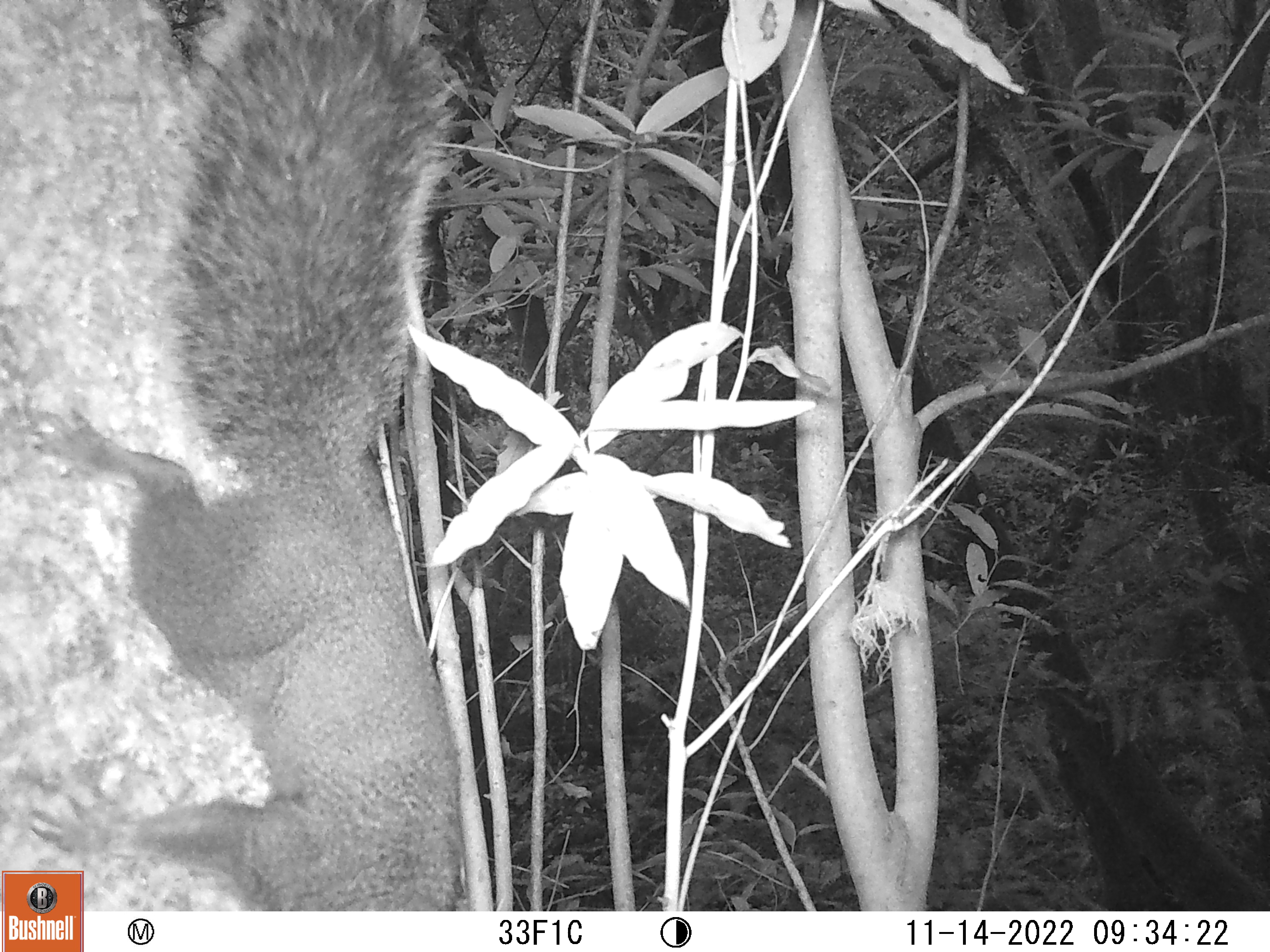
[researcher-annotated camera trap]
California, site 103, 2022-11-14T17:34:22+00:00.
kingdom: Animalia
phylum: Chordata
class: Mammalia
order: Rodentia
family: Sciuridae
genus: Sciurus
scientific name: Sciurus griseus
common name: western gray squirrel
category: western grey squirrel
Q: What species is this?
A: Western grey squirrel (western gray squirrel) (Sciurus griseus).